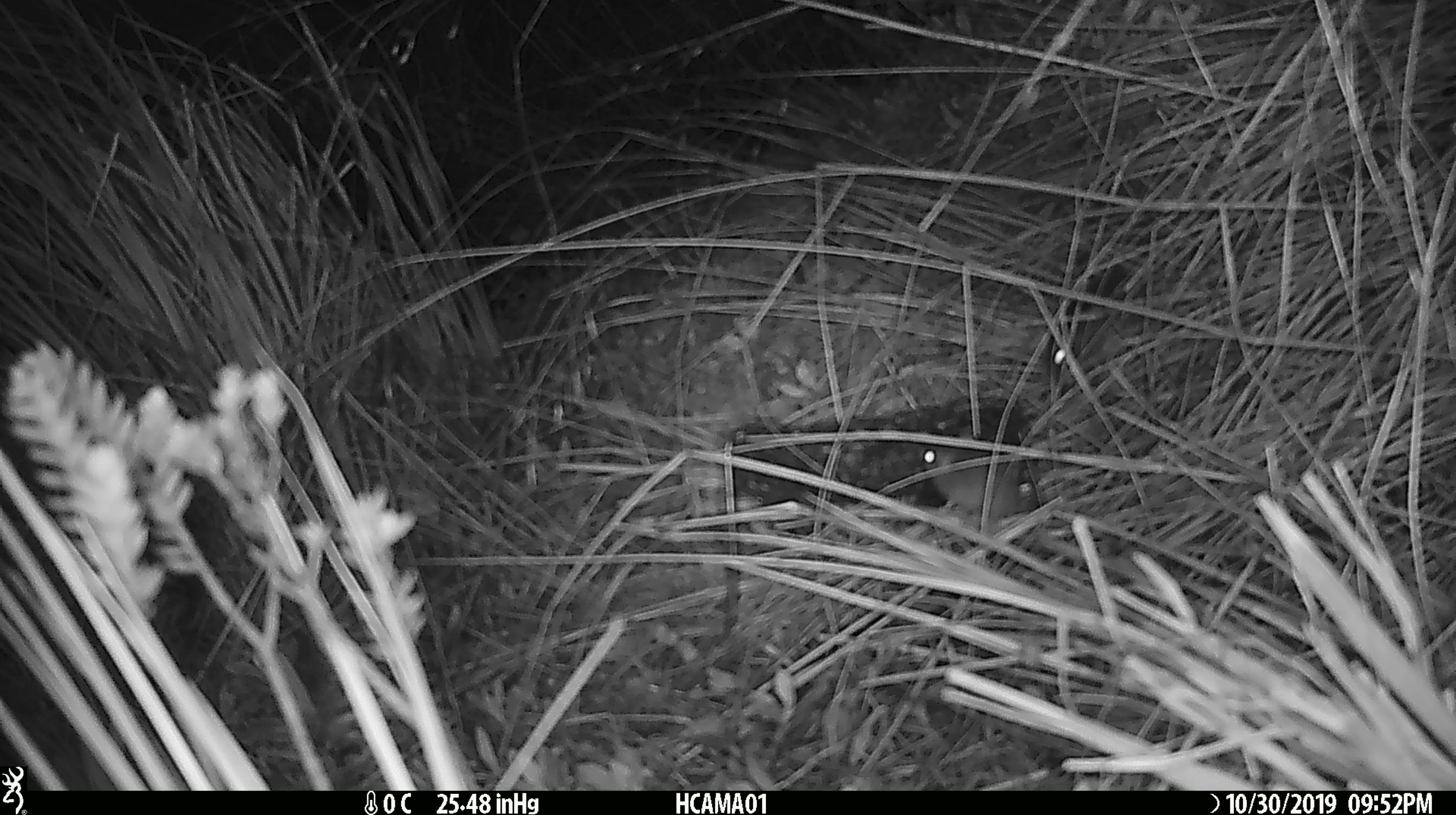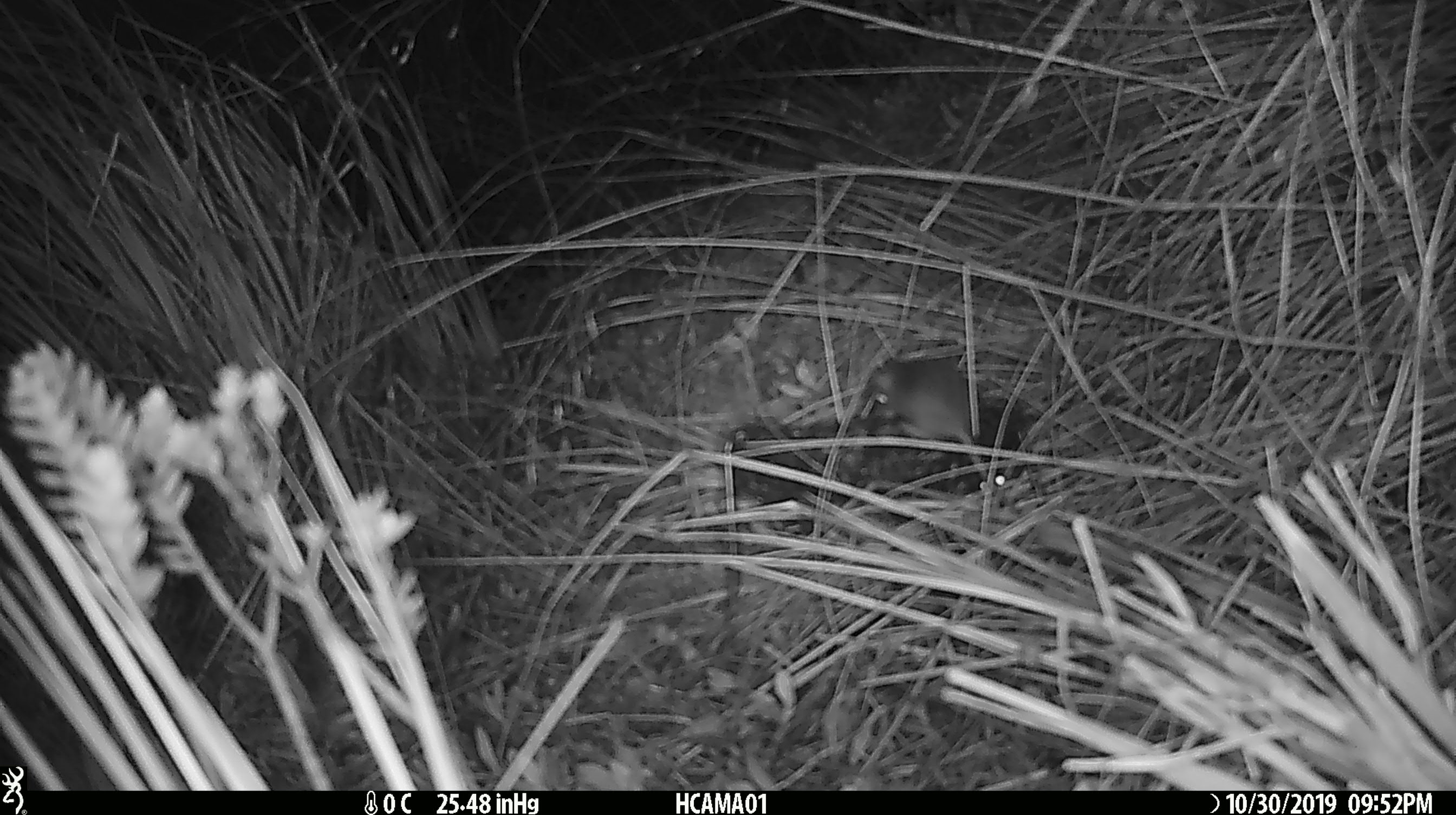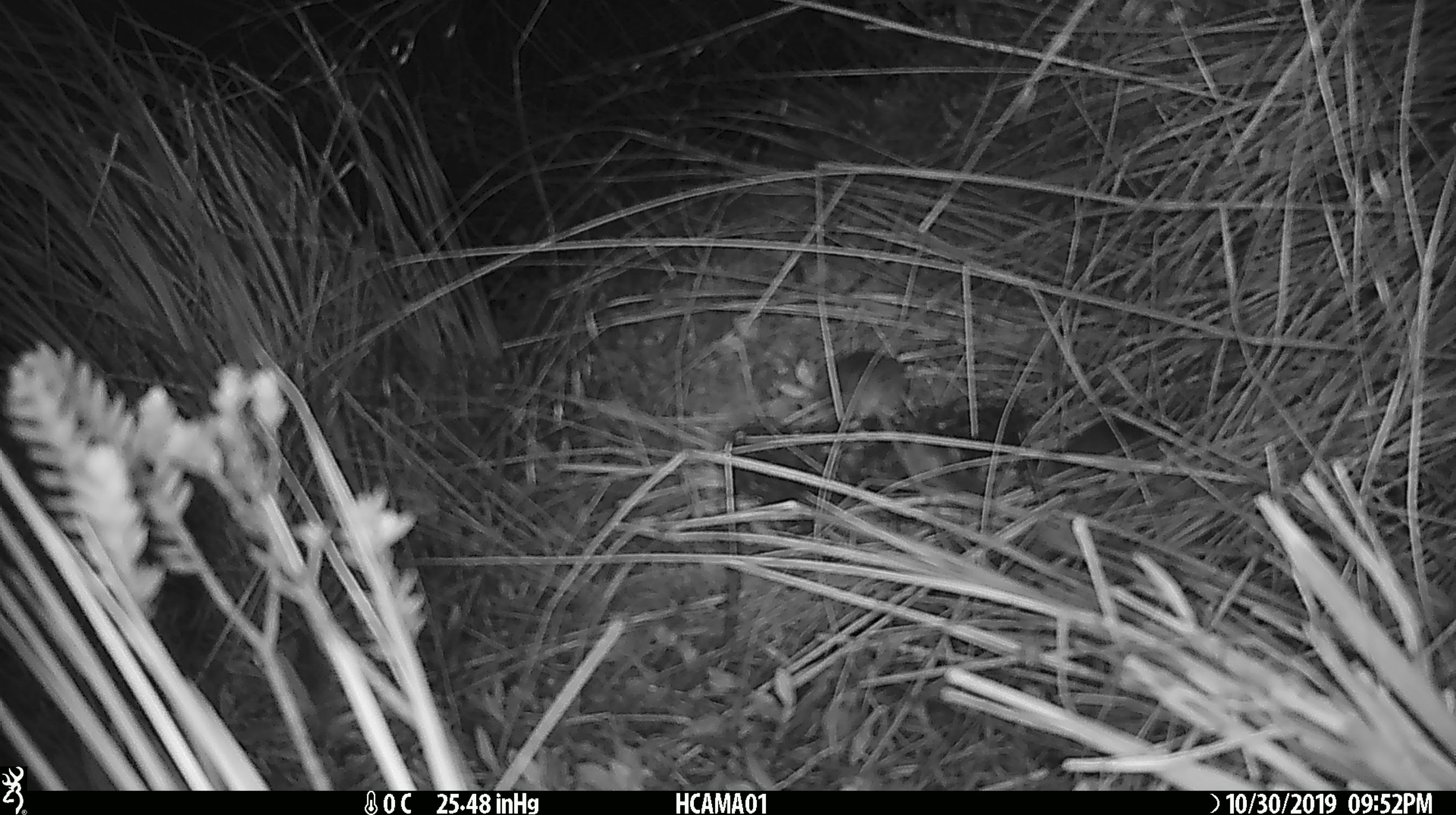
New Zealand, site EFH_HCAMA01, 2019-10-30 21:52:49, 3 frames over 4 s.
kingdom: Animalia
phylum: Chordata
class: Mammalia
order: Rodentia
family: Muridae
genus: Mus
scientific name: Mus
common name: mouse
Mouse (Mus).